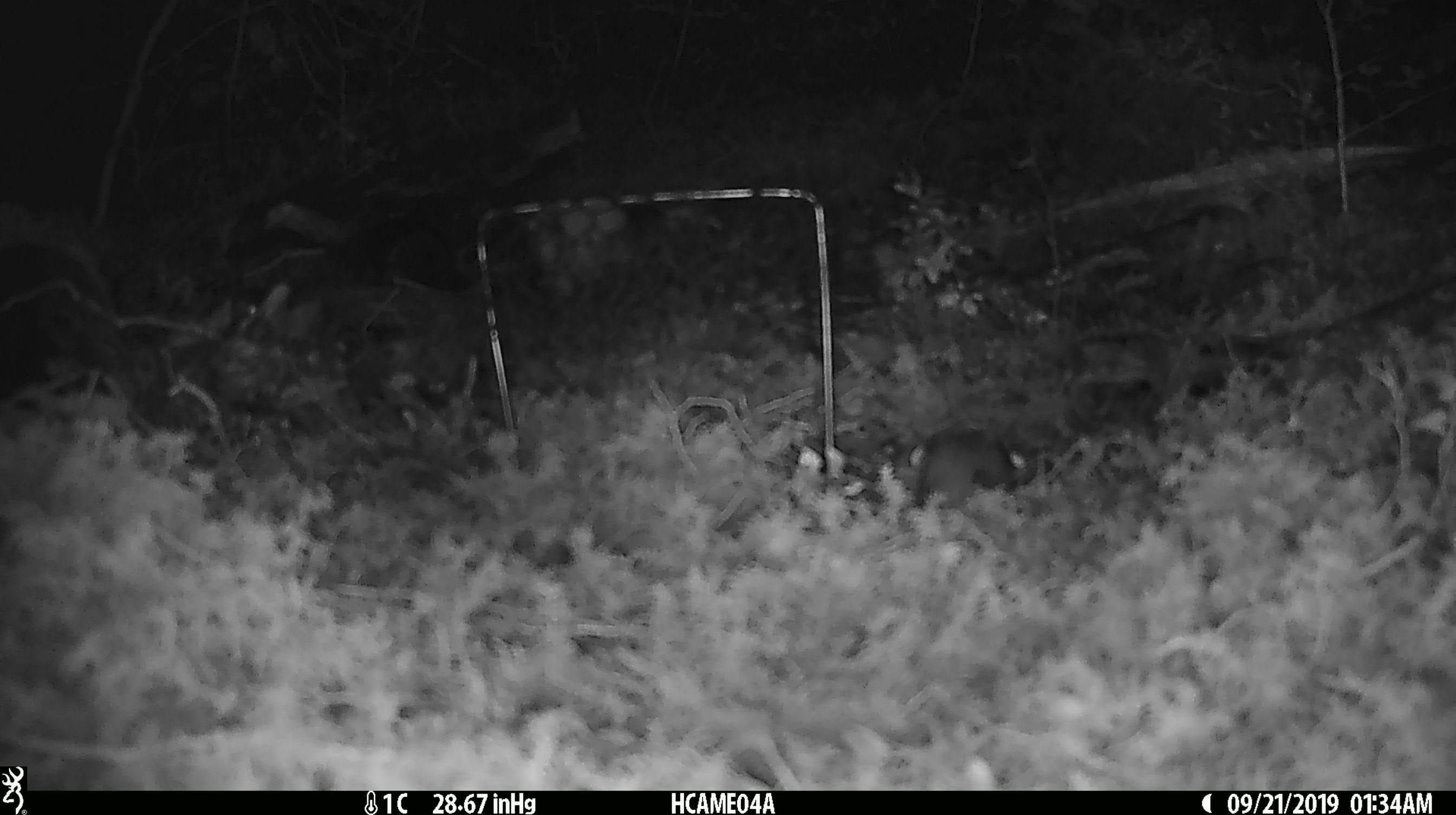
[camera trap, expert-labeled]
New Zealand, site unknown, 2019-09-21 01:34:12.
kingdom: Animalia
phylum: Chordata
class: Mammalia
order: Rodentia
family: Muridae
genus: Mus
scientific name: Mus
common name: mouse